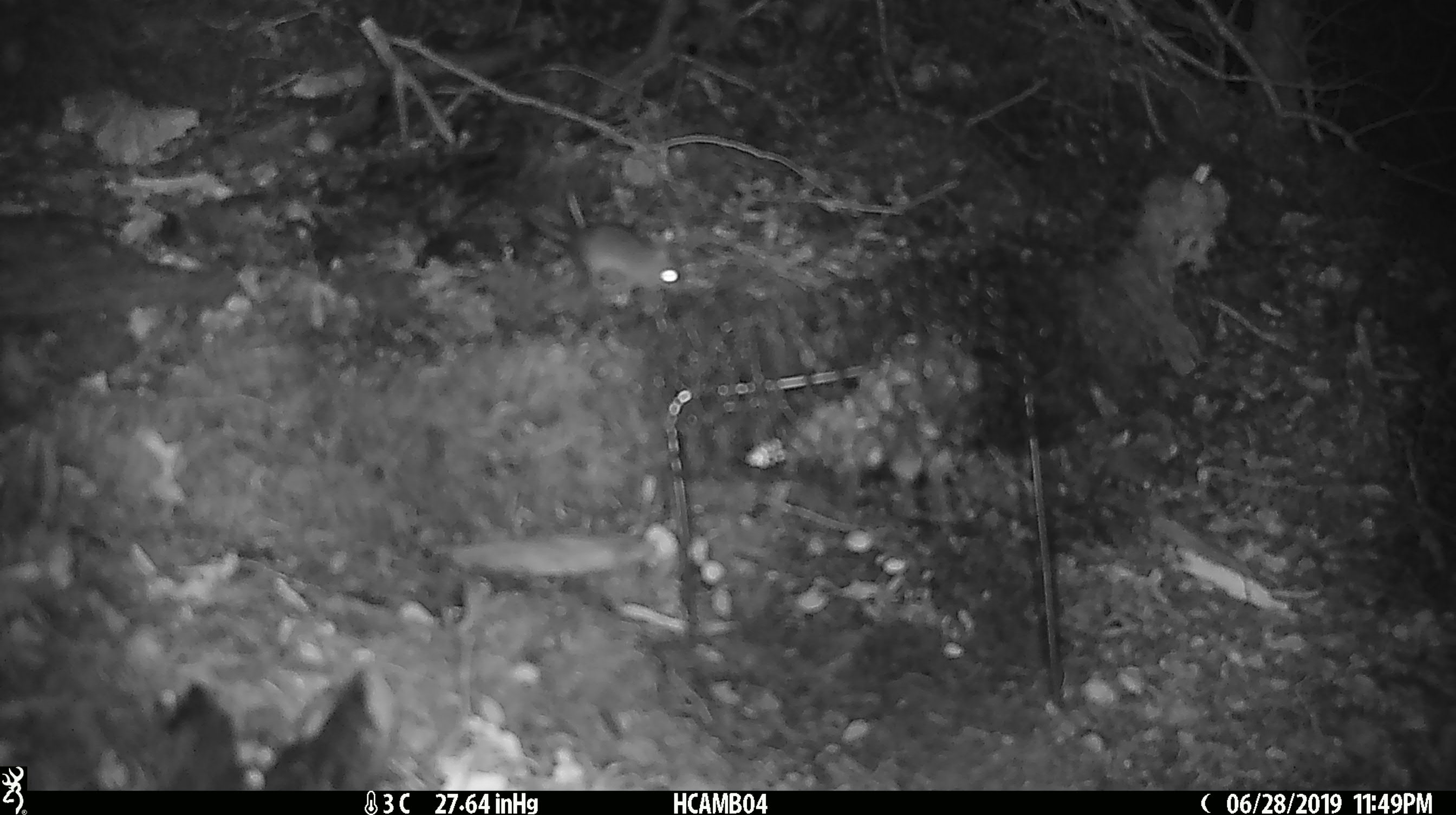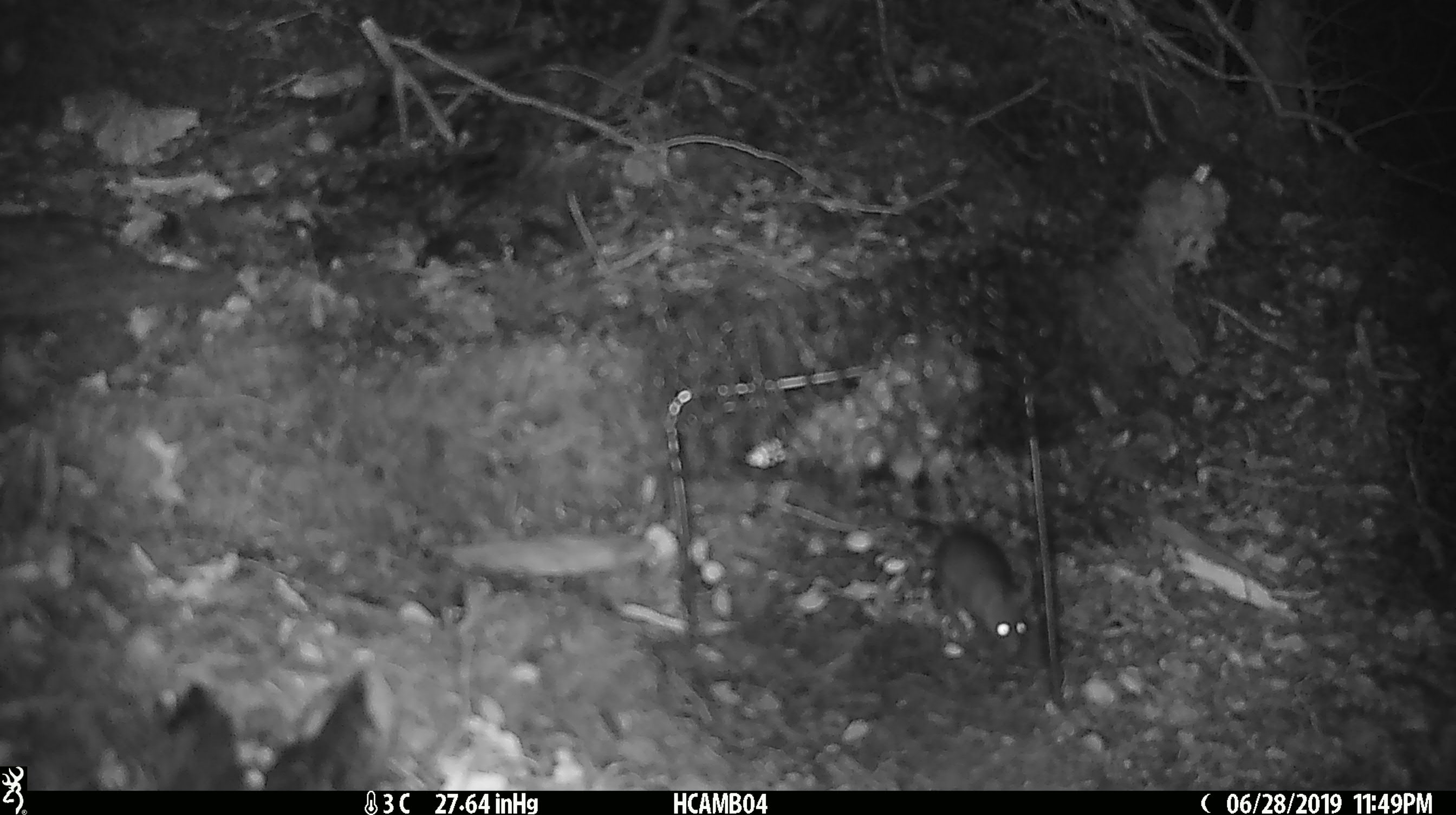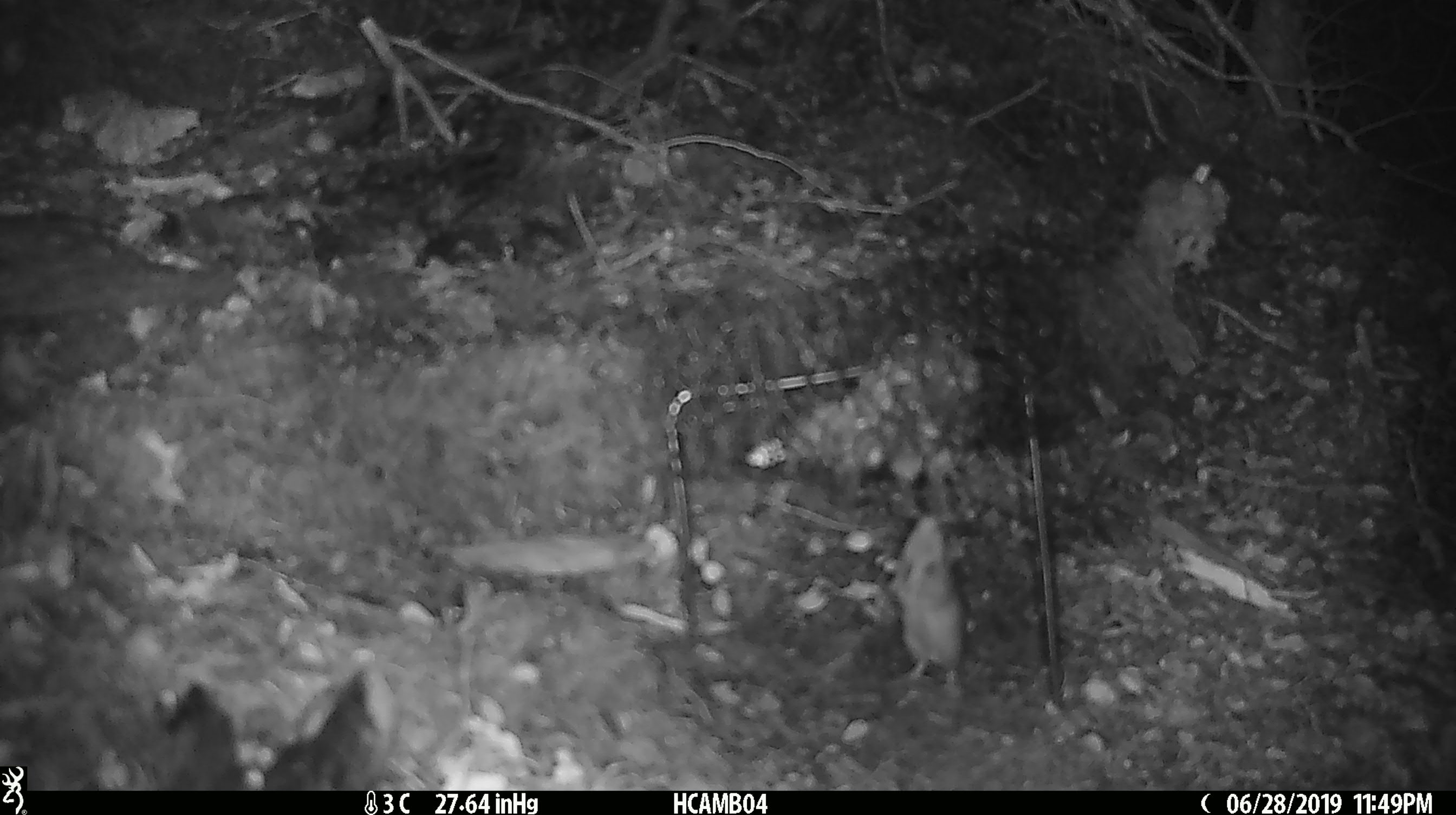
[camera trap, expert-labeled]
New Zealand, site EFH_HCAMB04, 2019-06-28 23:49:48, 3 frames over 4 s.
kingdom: Animalia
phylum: Chordata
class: Mammalia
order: Rodentia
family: Muridae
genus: Mus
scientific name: Mus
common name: mouse